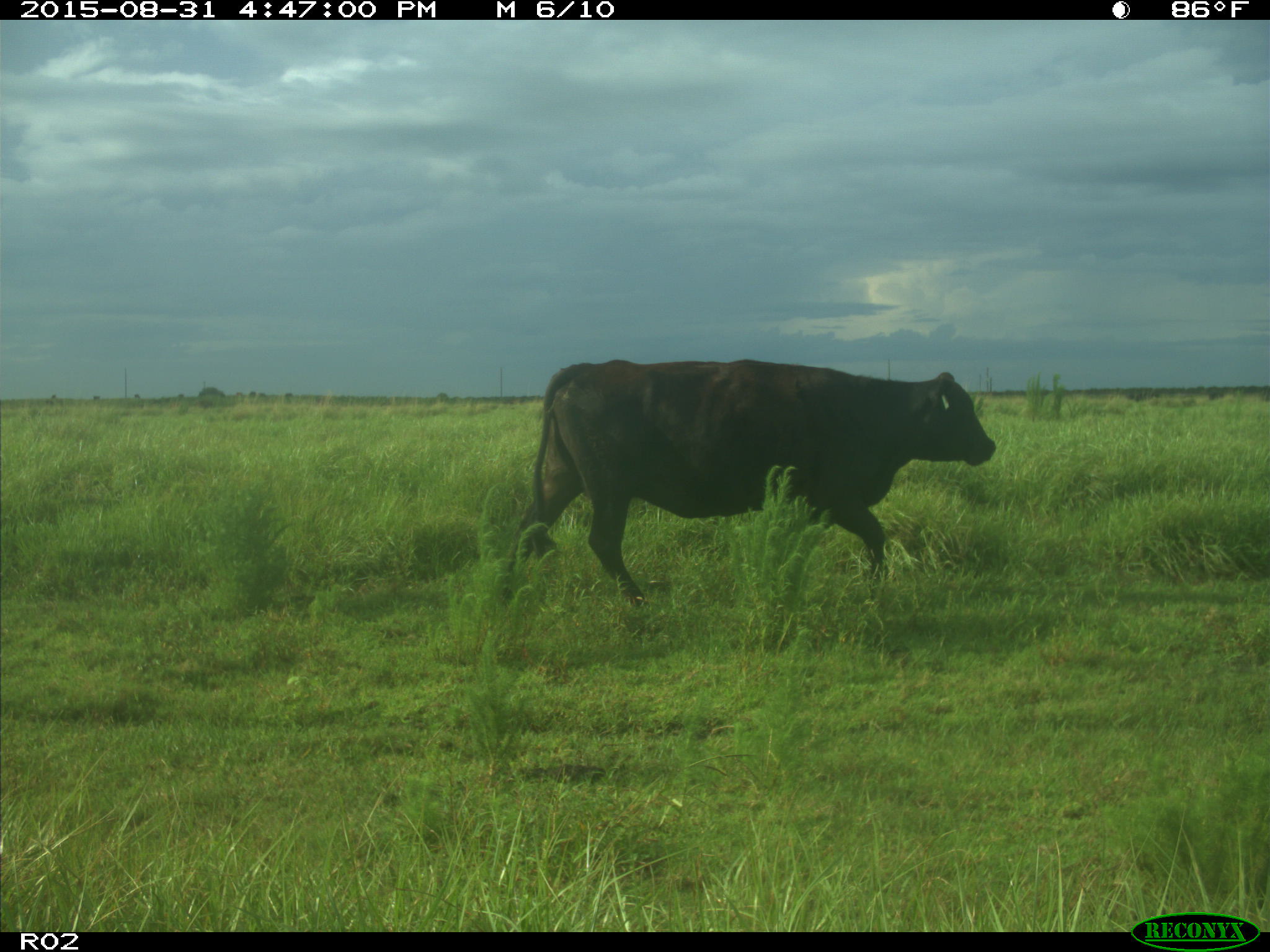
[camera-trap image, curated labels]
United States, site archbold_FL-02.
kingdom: Animalia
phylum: Chordata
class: Mammalia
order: Artiodactyla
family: Bovidae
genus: Bos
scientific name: Bos taurus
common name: domestic cow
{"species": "Bos taurus (domestic cow)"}